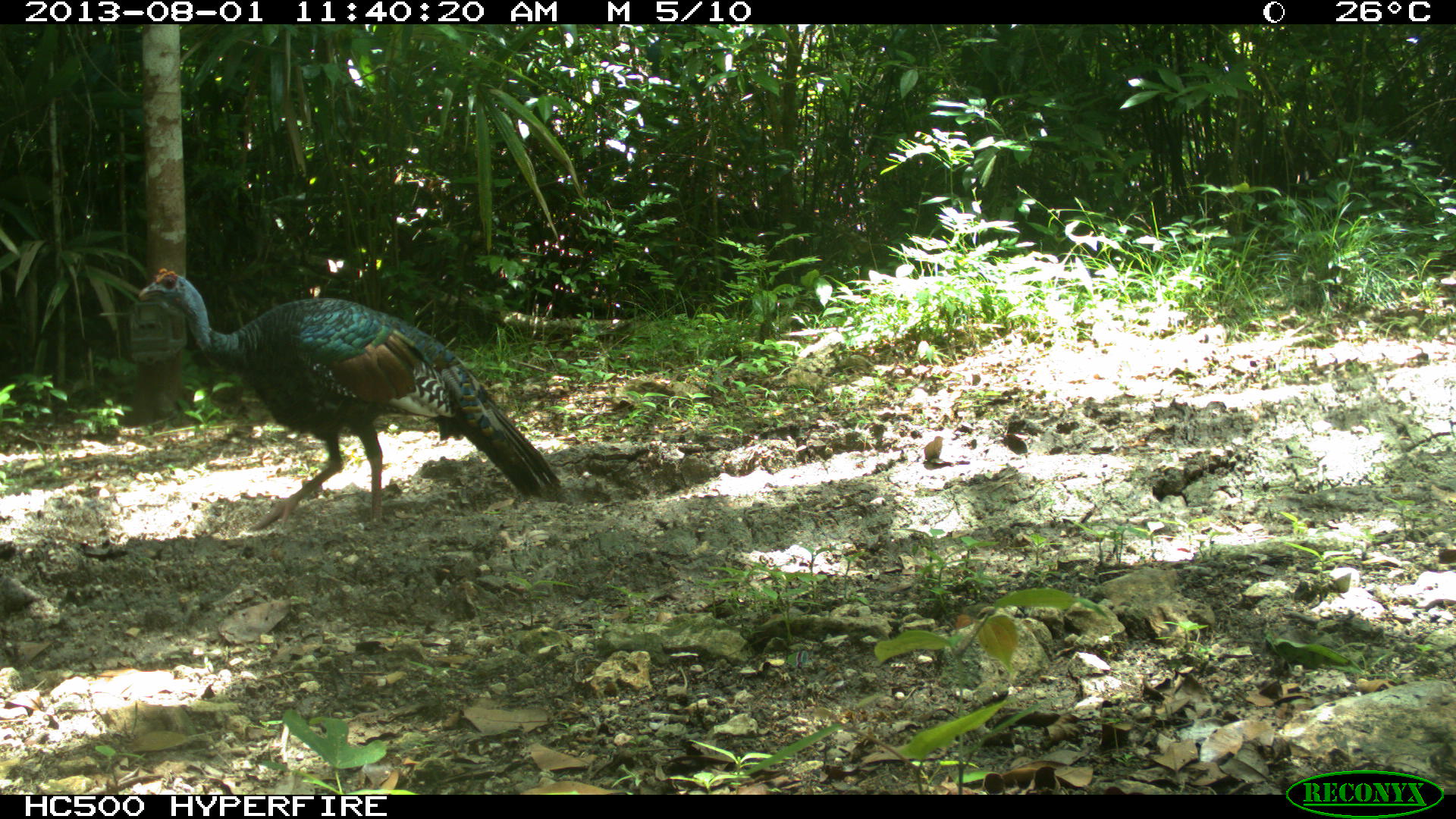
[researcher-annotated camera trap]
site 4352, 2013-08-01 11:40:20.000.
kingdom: Animalia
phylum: Chordata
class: Aves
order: Galliformes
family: Phasianidae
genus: Meleagris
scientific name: Meleagris ocellata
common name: ocellated turkey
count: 1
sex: male